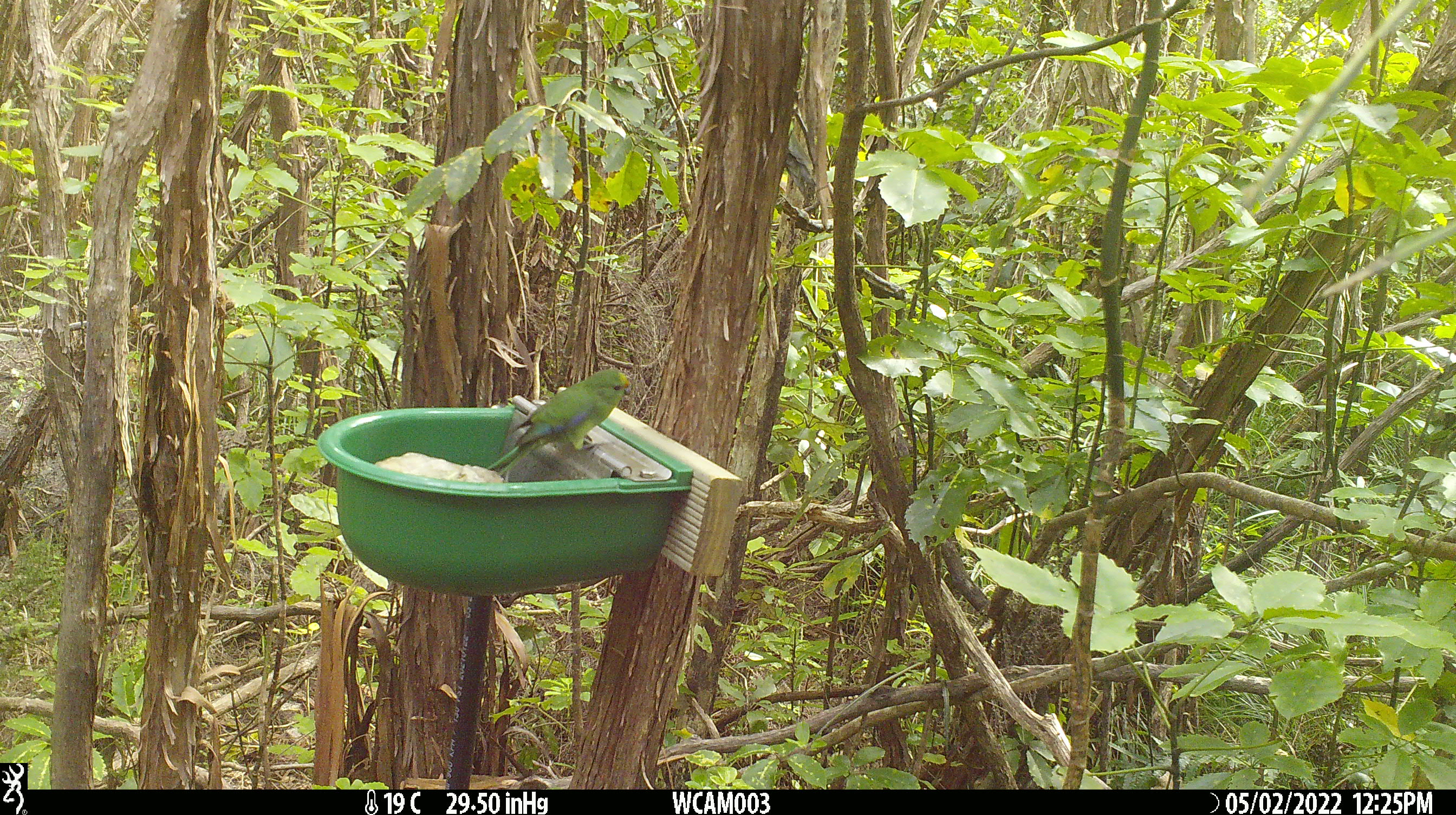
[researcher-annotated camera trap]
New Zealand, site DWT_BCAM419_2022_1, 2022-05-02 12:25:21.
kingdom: Animalia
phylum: Chordata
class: Aves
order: Psittaciformes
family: Psittaculidae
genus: Cyanoramphus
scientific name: Cyanoramphus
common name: parakeet